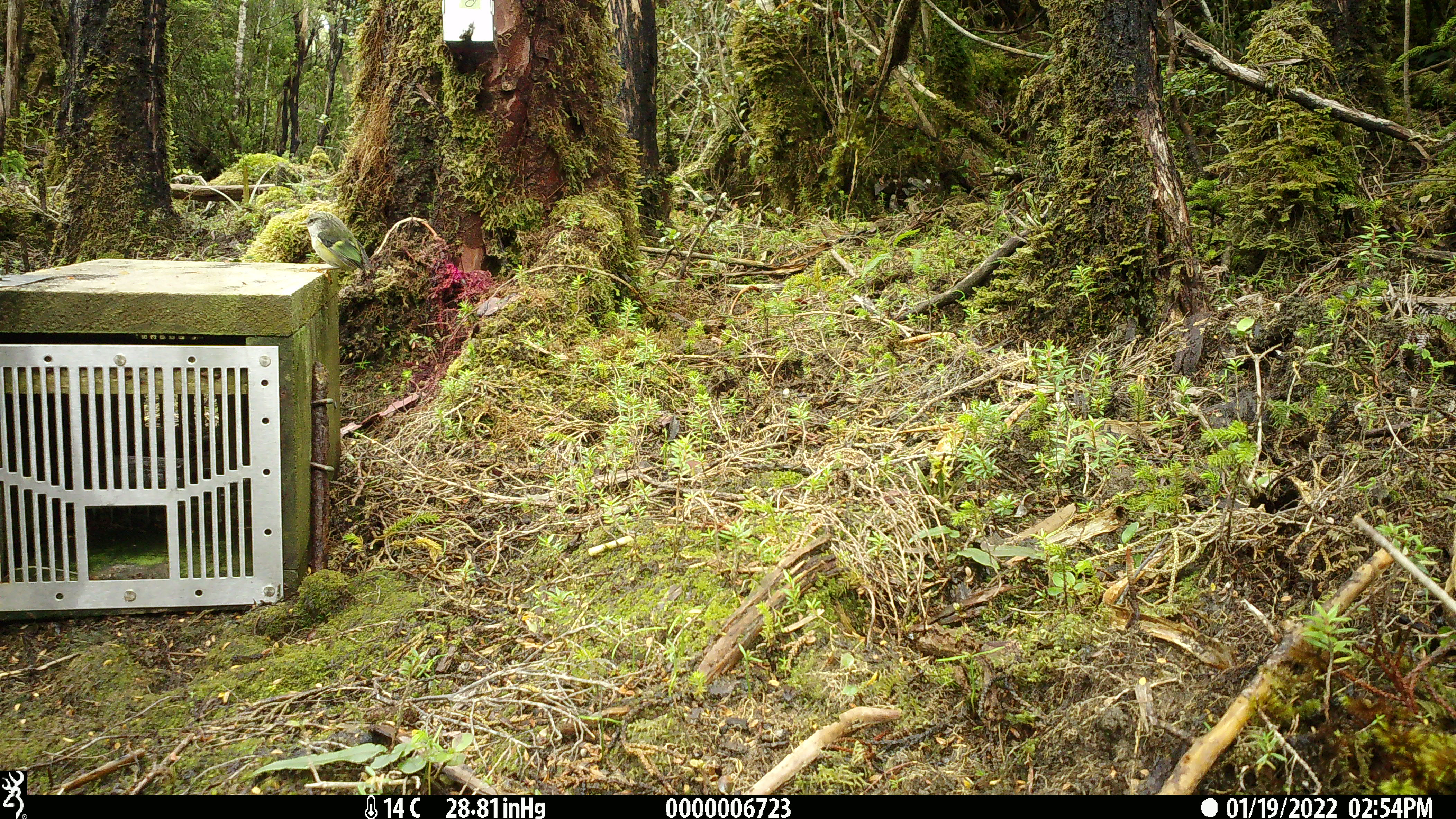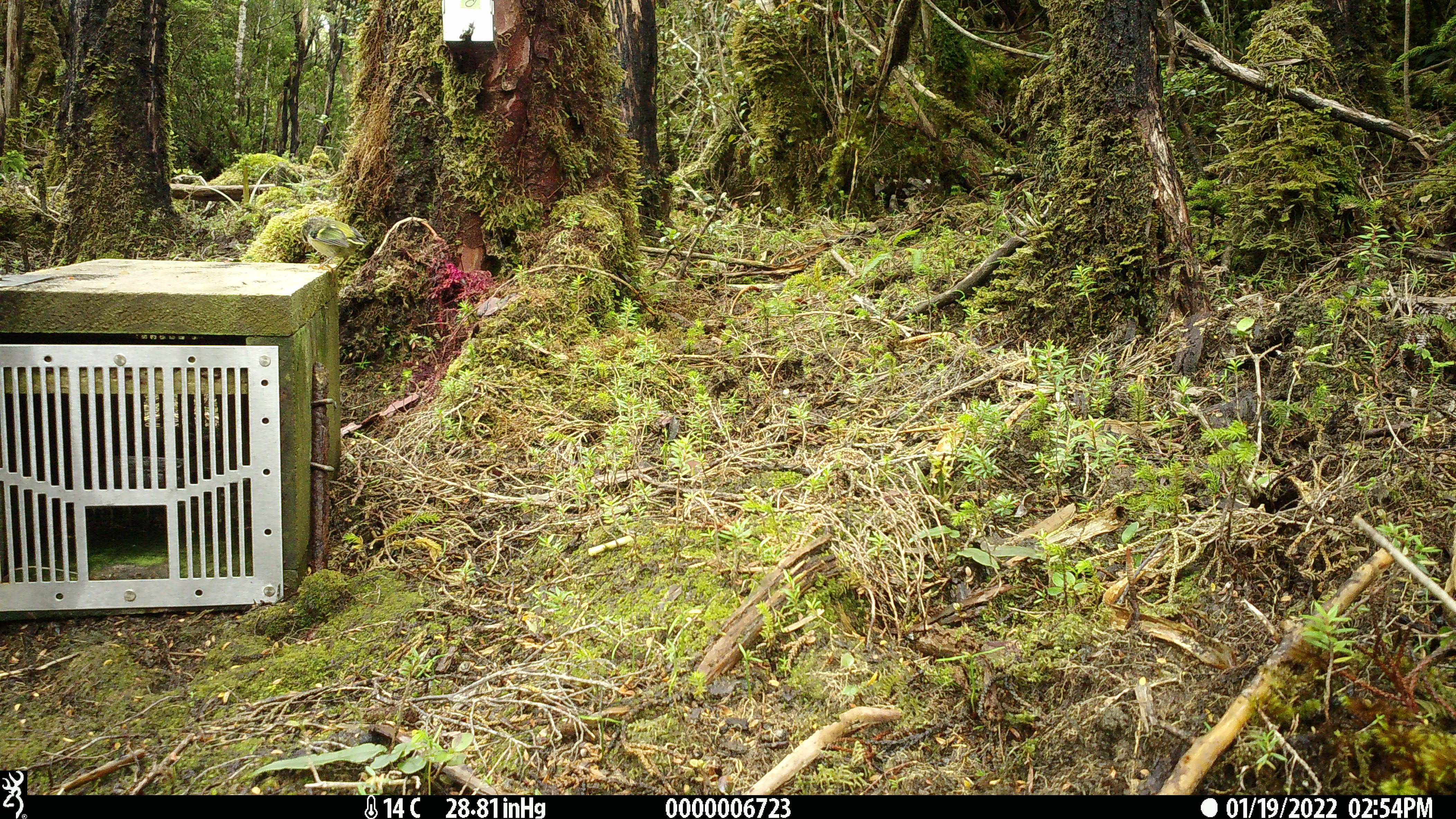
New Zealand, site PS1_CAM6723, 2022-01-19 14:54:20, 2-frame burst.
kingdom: Animalia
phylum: Chordata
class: Aves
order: Passeriformes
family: Acanthisittidae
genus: Acanthisitta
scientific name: Acanthisitta chloris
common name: rifleman